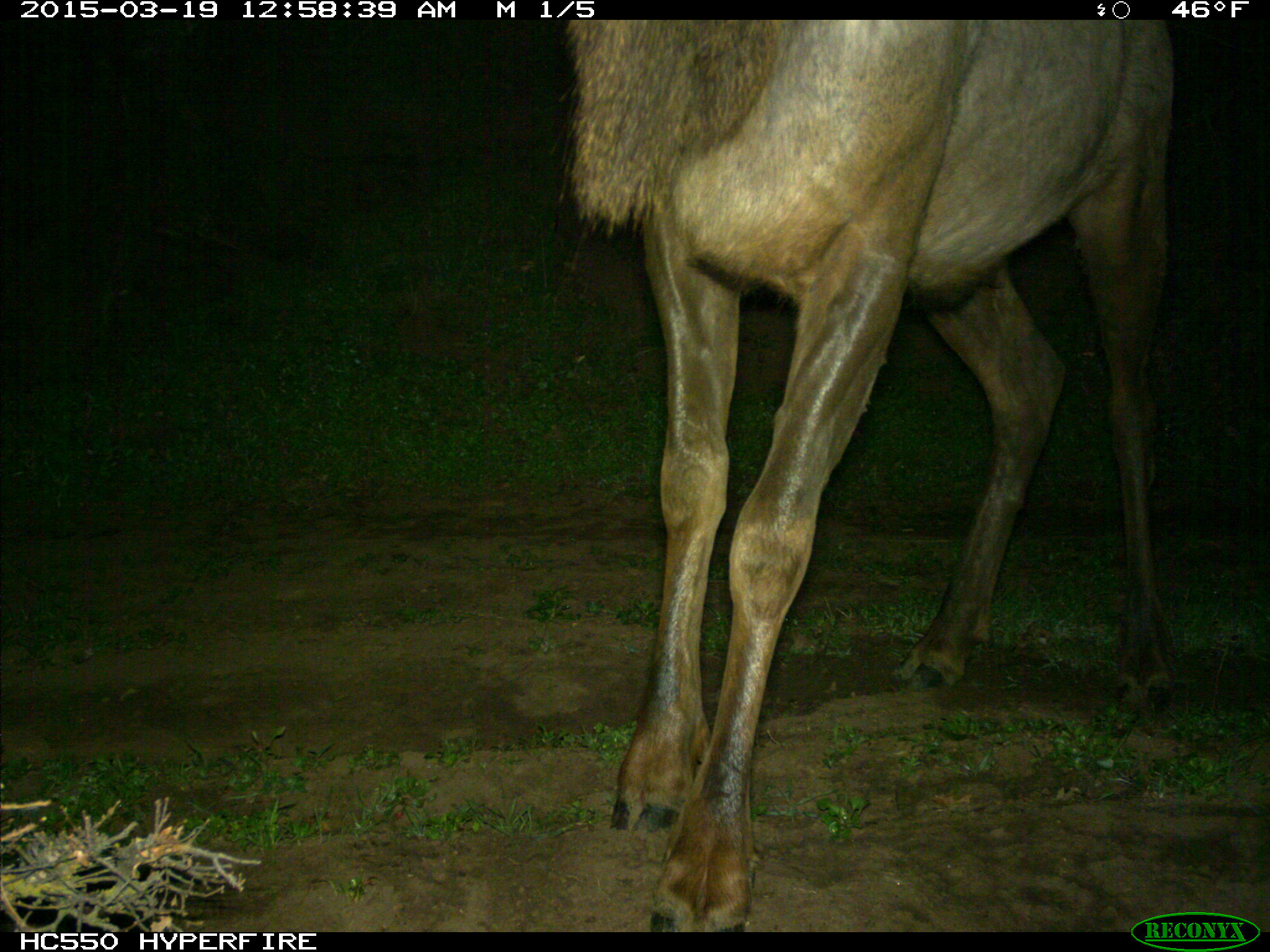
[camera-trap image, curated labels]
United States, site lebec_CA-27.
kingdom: Animalia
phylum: Chordata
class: Mammalia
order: Artiodactyla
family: Cervidae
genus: Cervus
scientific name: Cervus canadensis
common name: elk